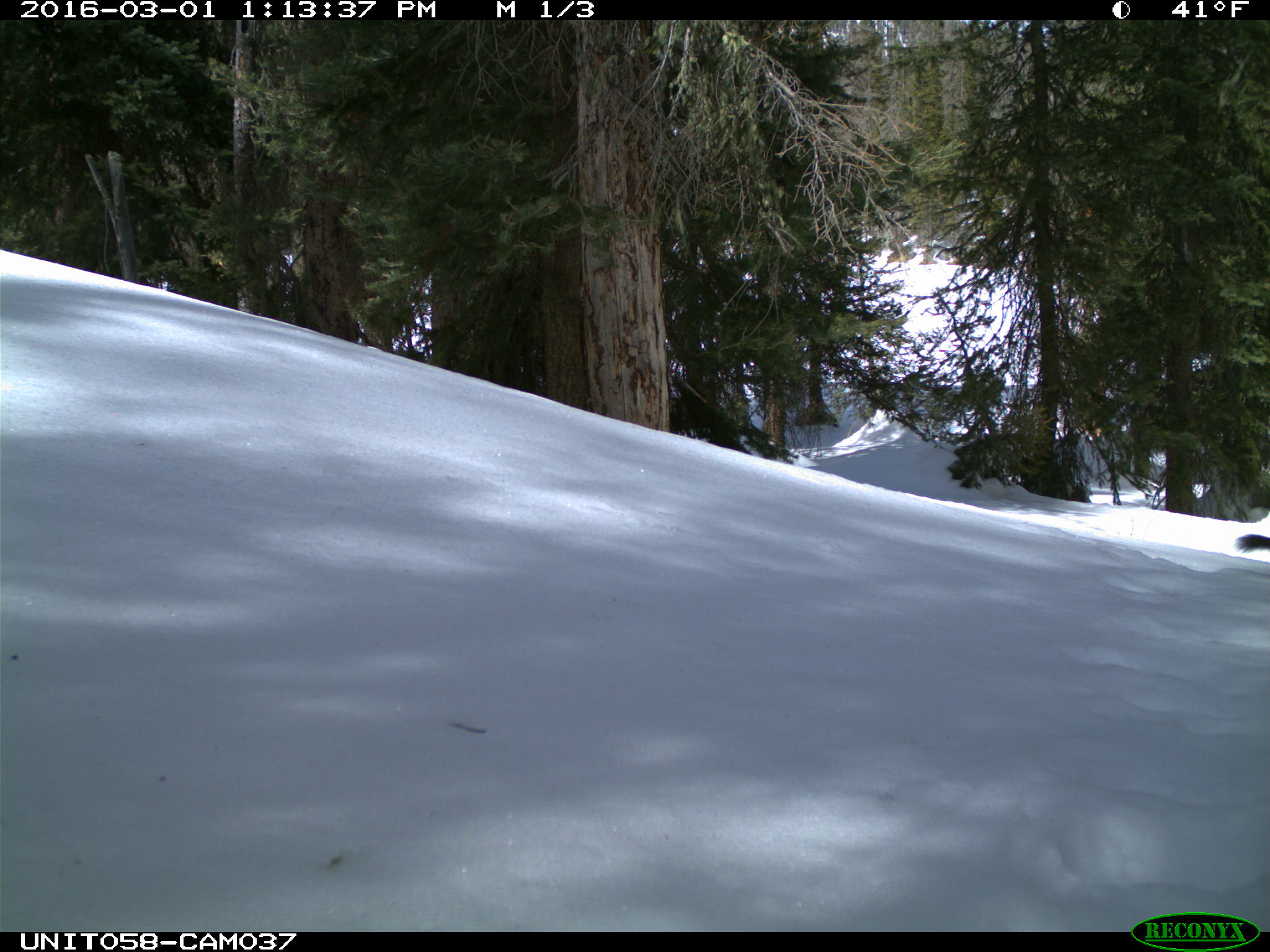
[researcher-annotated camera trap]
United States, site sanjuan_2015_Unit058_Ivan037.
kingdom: Animalia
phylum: Chordata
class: Mammalia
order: Rodentia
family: Sciuridae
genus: Tamiasciurus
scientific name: Tamiasciurus hudsonicus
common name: american red squirrel